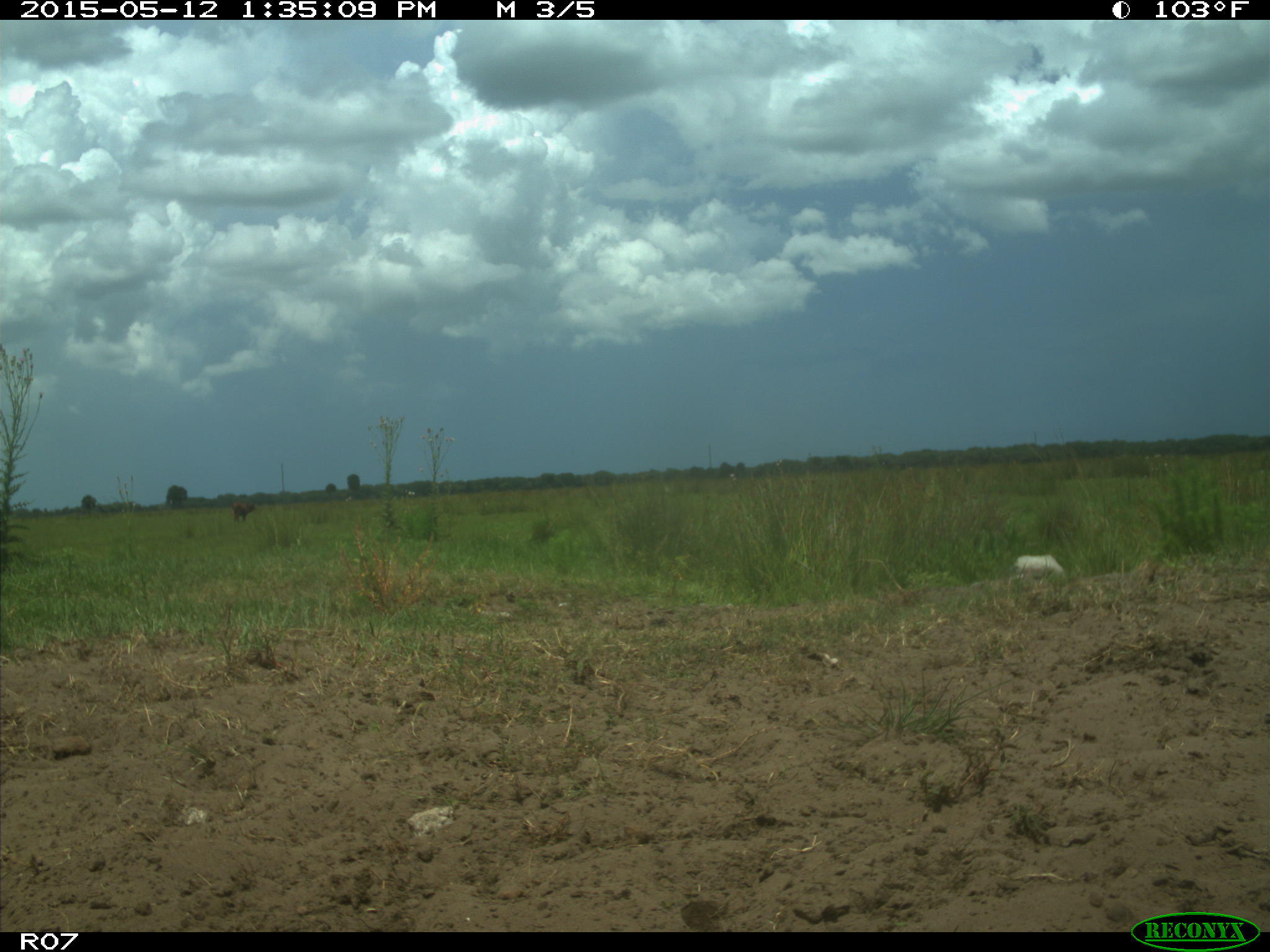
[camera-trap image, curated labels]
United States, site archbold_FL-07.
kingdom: Animalia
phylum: Chordata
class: Mammalia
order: Artiodactyla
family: Bovidae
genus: Bos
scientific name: Bos taurus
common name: domestic cow